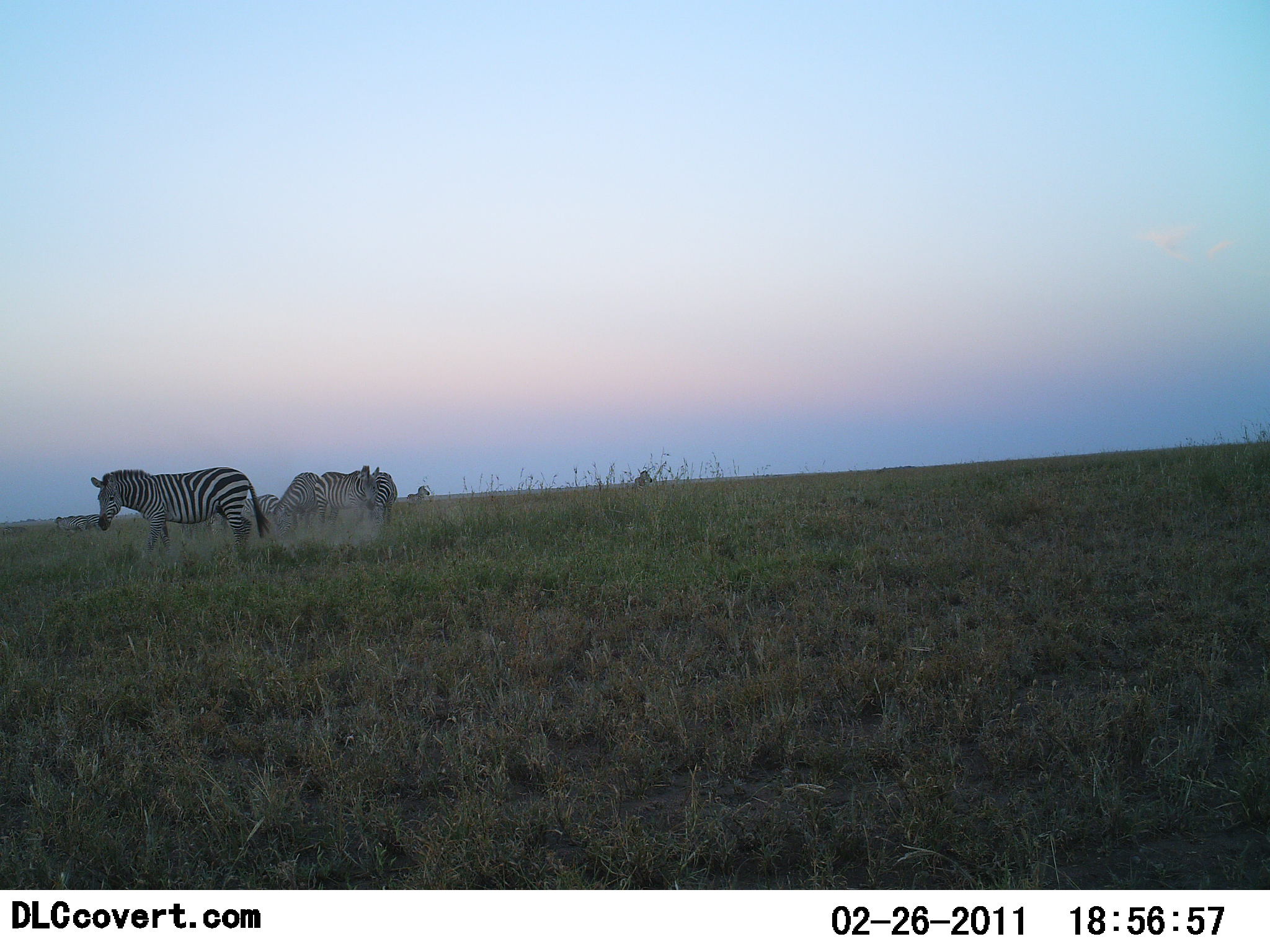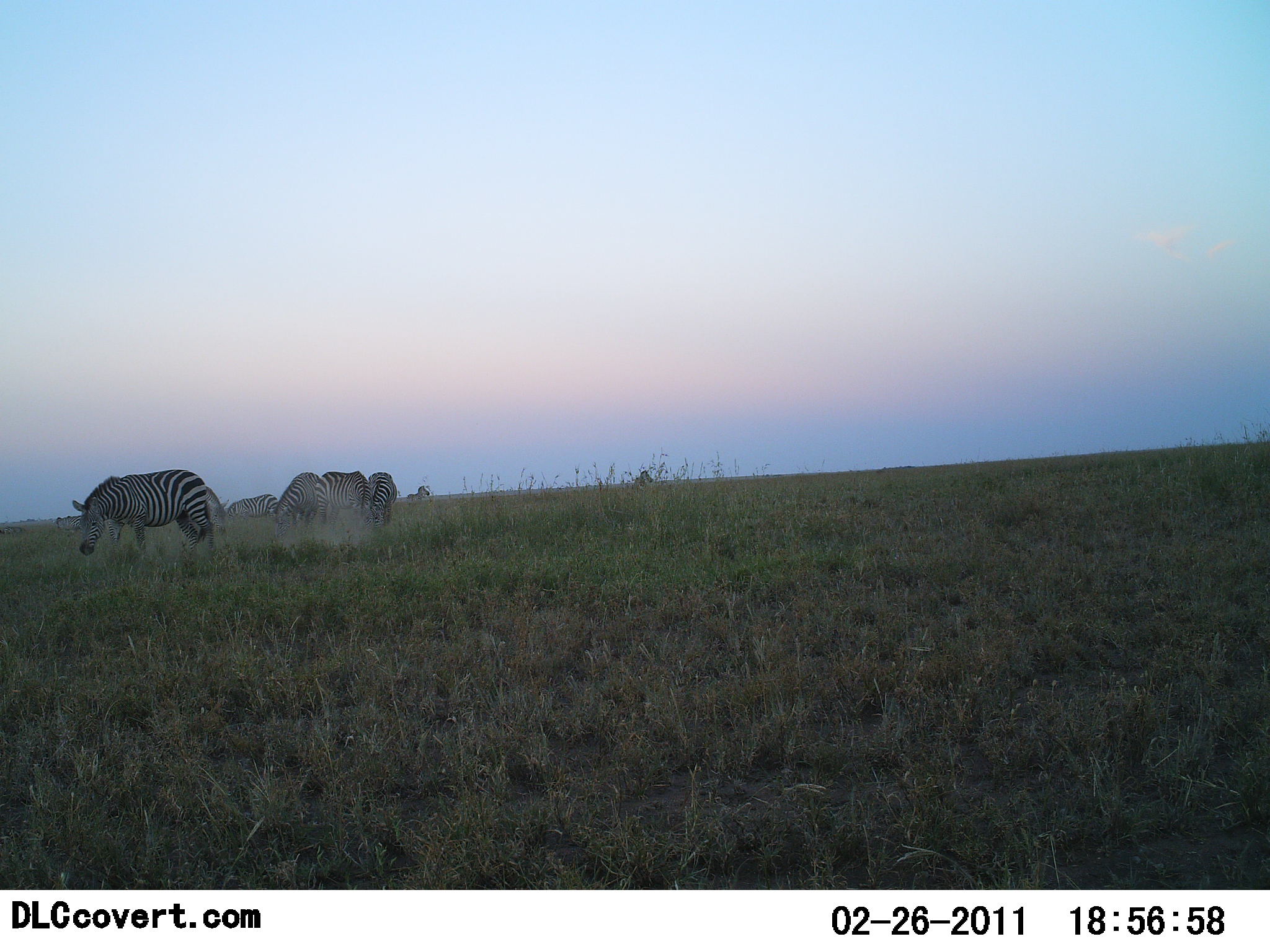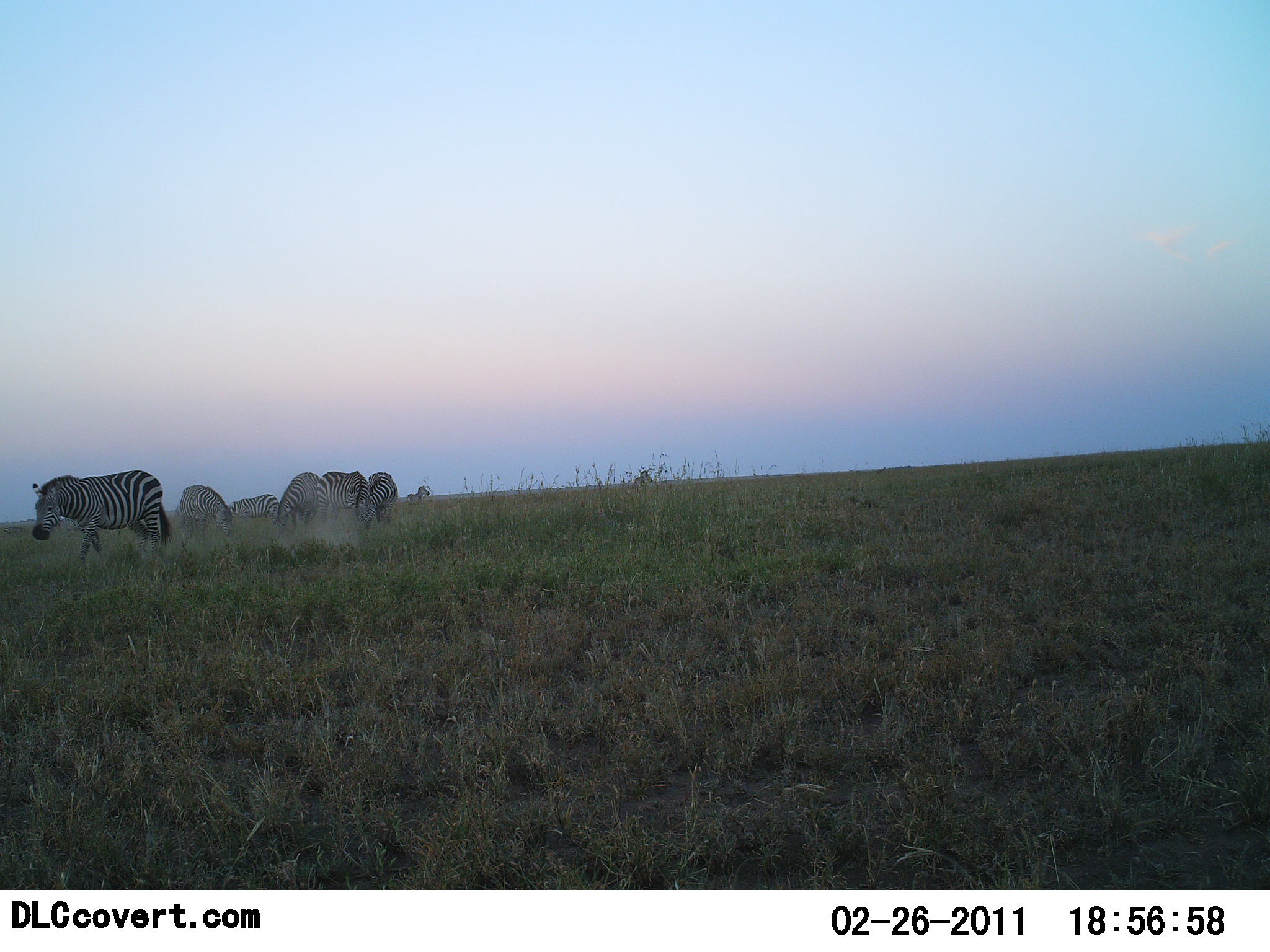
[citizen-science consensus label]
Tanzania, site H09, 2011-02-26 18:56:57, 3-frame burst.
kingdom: Animalia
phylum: Chordata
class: Mammalia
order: Perissodactyla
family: Equidae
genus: Equus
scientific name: Equus quagga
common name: plains zebra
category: zebra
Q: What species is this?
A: Zebra (plains zebra) (Equus quagga).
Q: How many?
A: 6.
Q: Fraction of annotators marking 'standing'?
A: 27%.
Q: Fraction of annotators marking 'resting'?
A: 0%.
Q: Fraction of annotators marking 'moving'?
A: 73%.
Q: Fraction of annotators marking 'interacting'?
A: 9%.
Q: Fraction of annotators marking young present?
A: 0%.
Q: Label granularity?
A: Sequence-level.